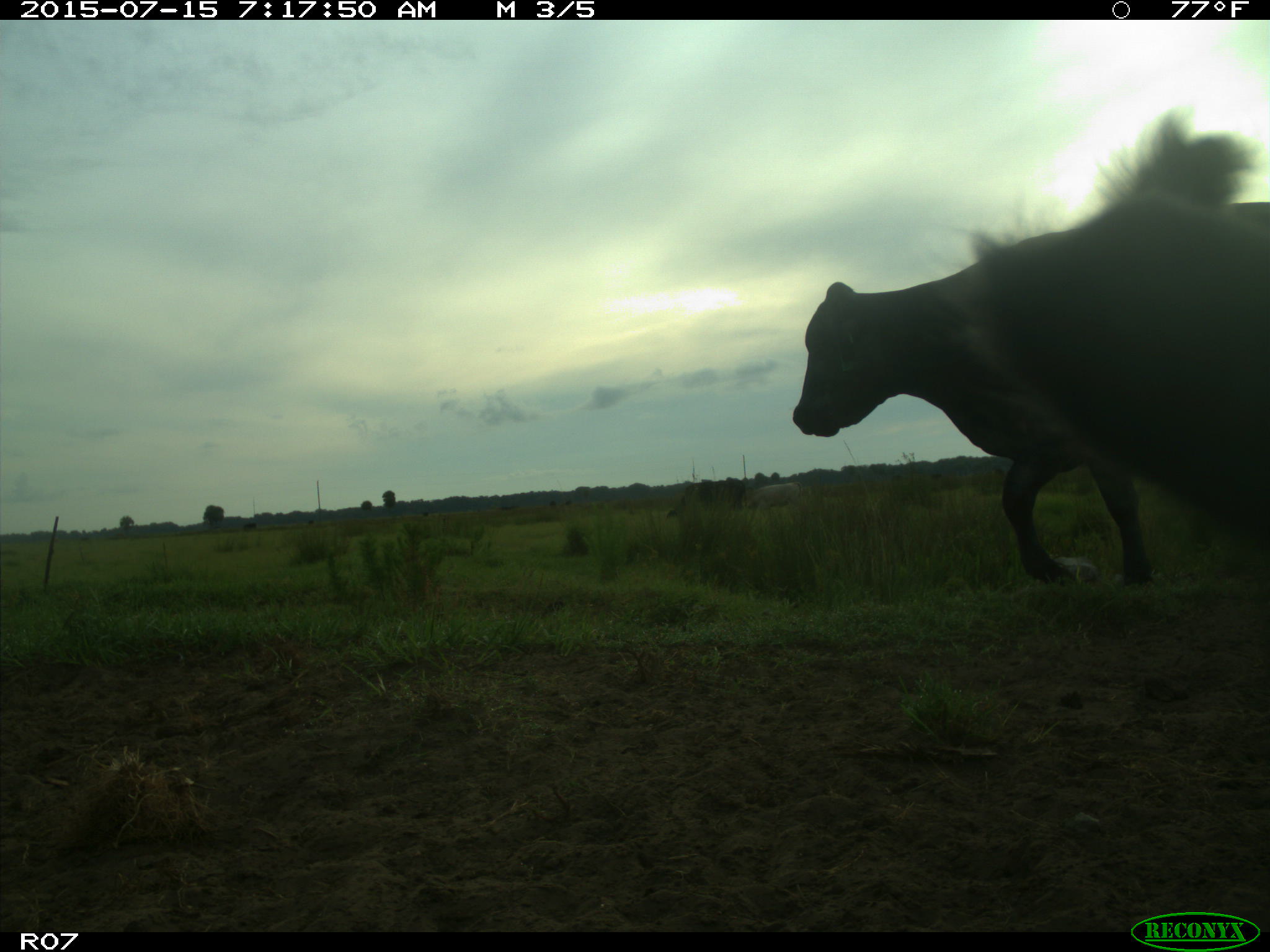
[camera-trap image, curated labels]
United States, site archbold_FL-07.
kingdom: Animalia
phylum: Chordata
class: Mammalia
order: Artiodactyla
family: Bovidae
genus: Bos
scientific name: Bos taurus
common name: domestic cow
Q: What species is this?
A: Bos taurus (domestic cow).